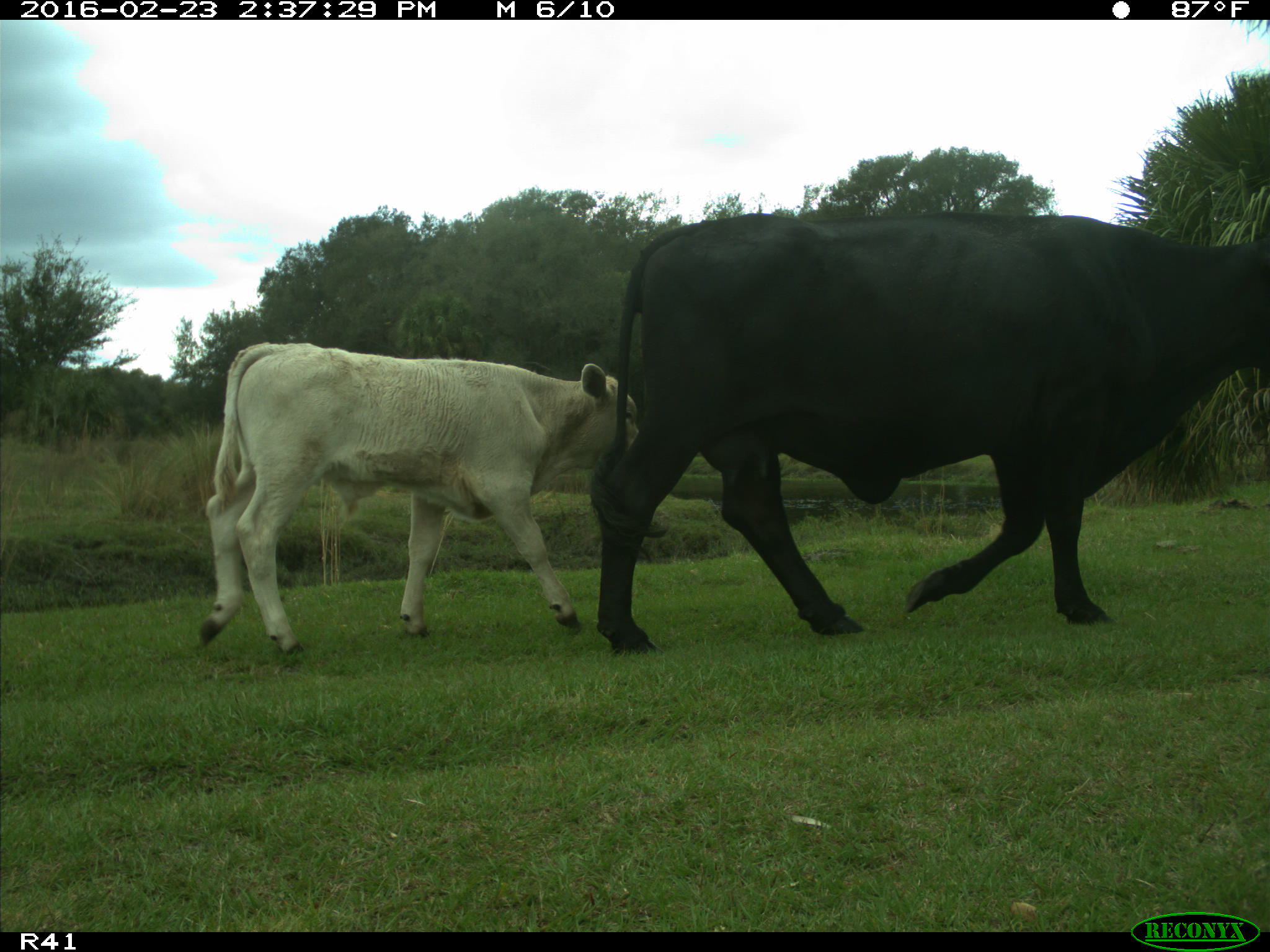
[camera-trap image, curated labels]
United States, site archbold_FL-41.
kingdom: Animalia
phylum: Chordata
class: Mammalia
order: Artiodactyla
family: Bovidae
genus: Bos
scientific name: Bos taurus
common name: domestic cow